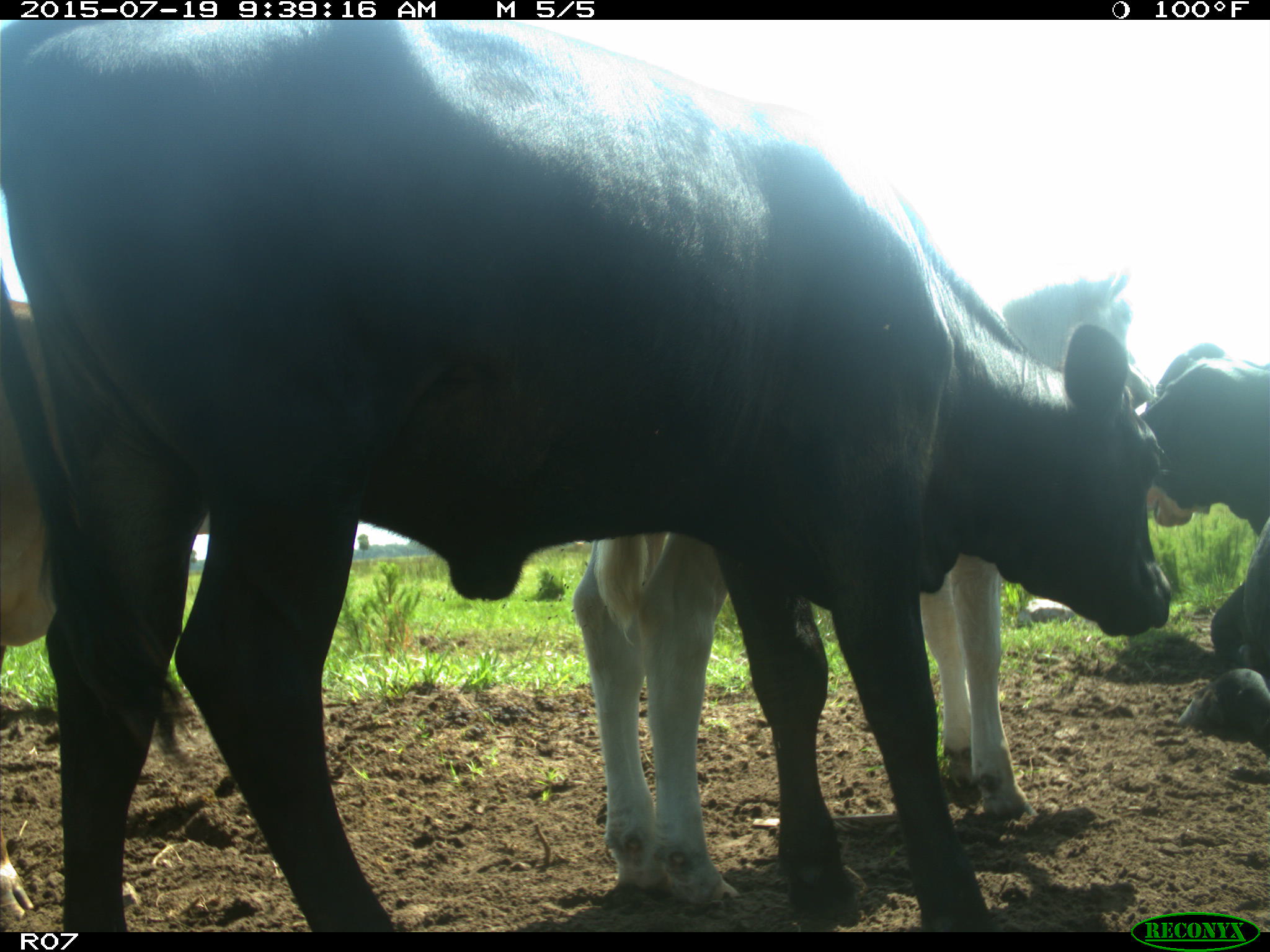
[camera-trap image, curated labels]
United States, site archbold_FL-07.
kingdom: Animalia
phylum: Chordata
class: Mammalia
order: Artiodactyla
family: Bovidae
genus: Bos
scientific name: Bos taurus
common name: domestic cow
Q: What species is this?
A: Bos taurus (domestic cow).